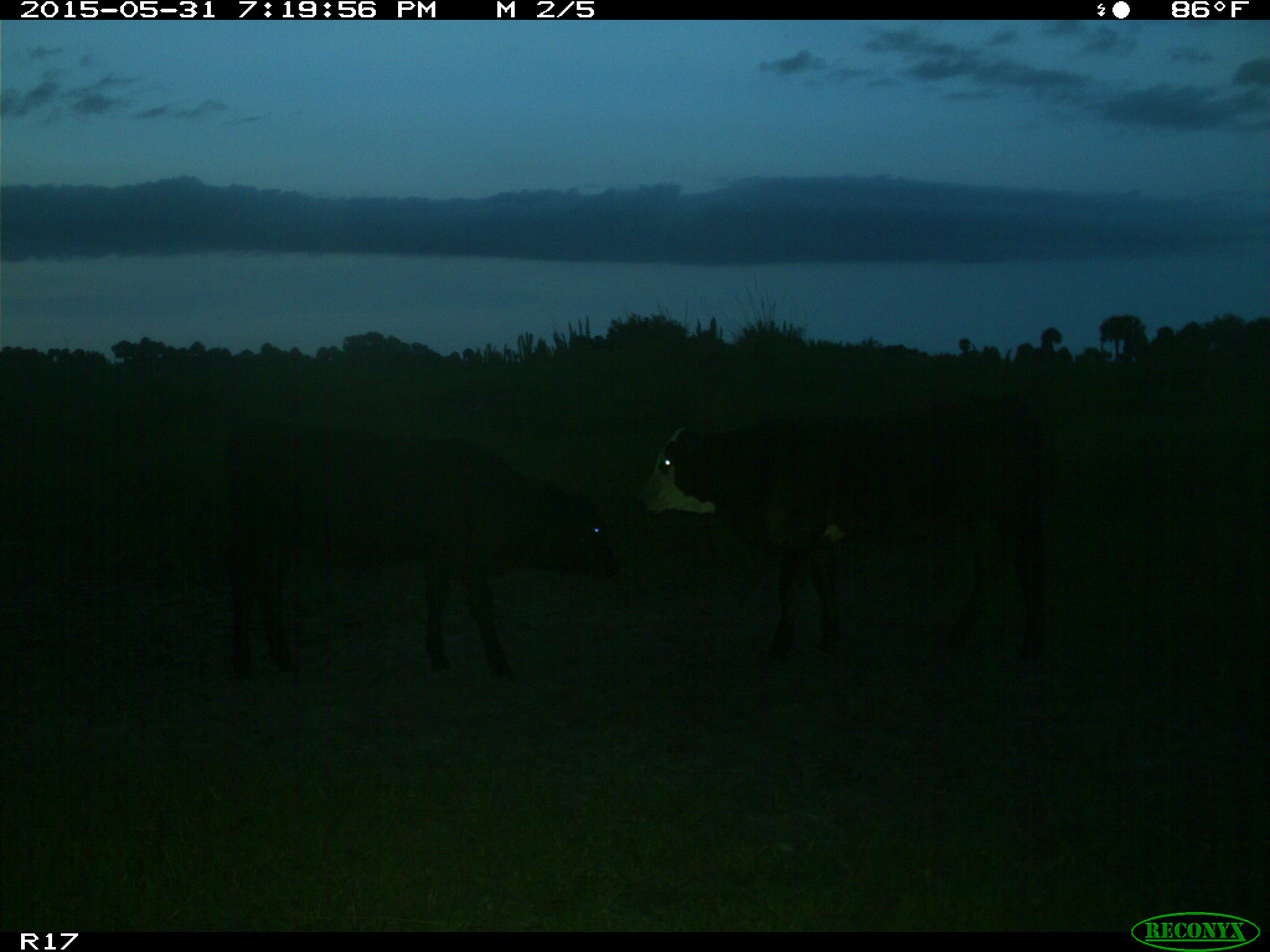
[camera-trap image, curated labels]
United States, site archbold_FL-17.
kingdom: Animalia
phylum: Chordata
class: Mammalia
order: Artiodactyla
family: Bovidae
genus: Bos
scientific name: Bos taurus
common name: domestic cow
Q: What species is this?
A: Bos taurus (domestic cow).